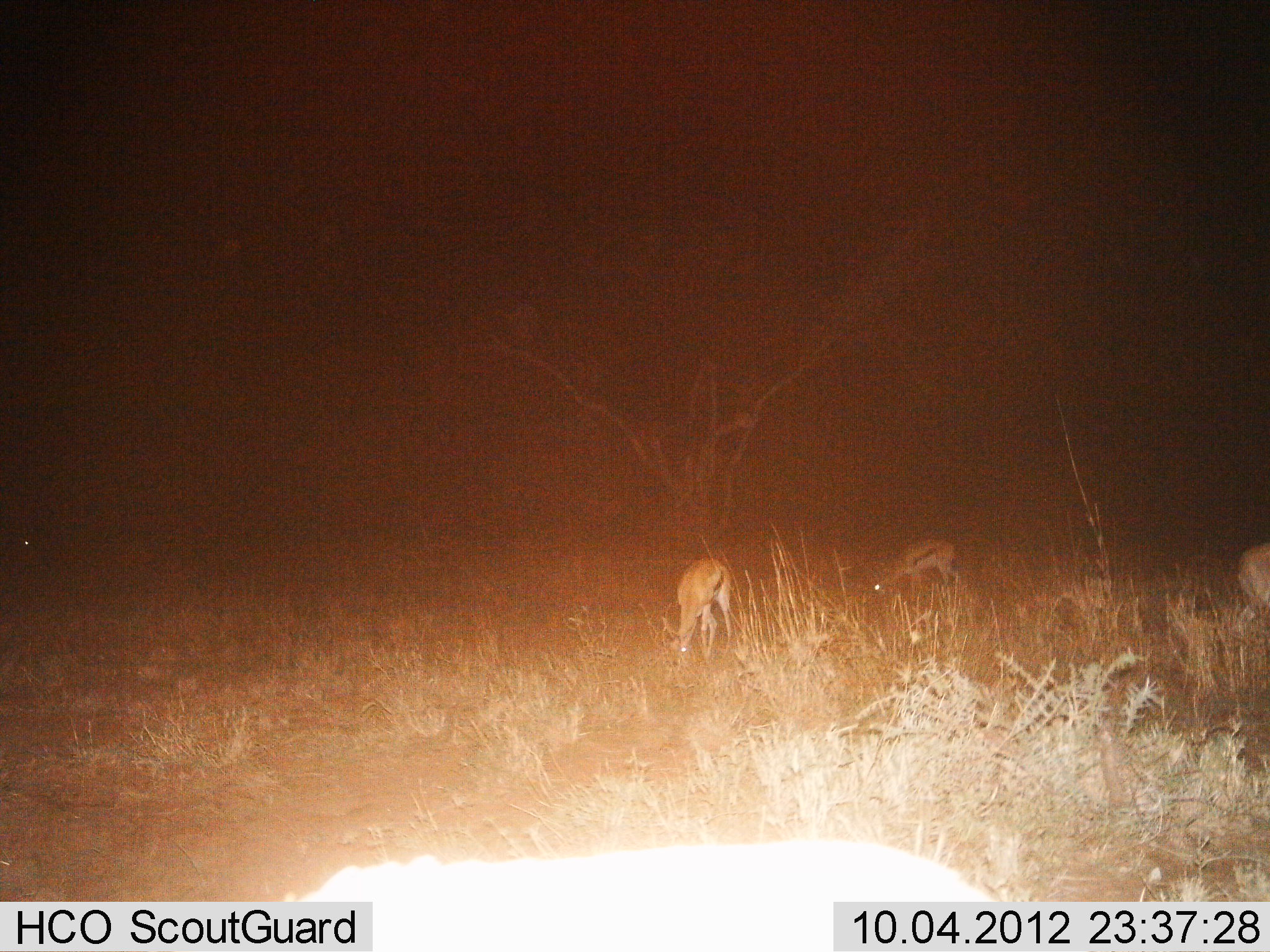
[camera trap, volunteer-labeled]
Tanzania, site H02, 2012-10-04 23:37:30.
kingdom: Animalia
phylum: Chordata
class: Mammalia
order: Artiodactyla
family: Bovidae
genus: Eudorcas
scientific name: Eudorcas thomsonii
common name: thomson's gazelle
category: gazellethomsons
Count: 3.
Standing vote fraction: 30%.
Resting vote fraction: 0%.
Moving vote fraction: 0%.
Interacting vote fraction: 0%.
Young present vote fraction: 0%.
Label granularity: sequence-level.